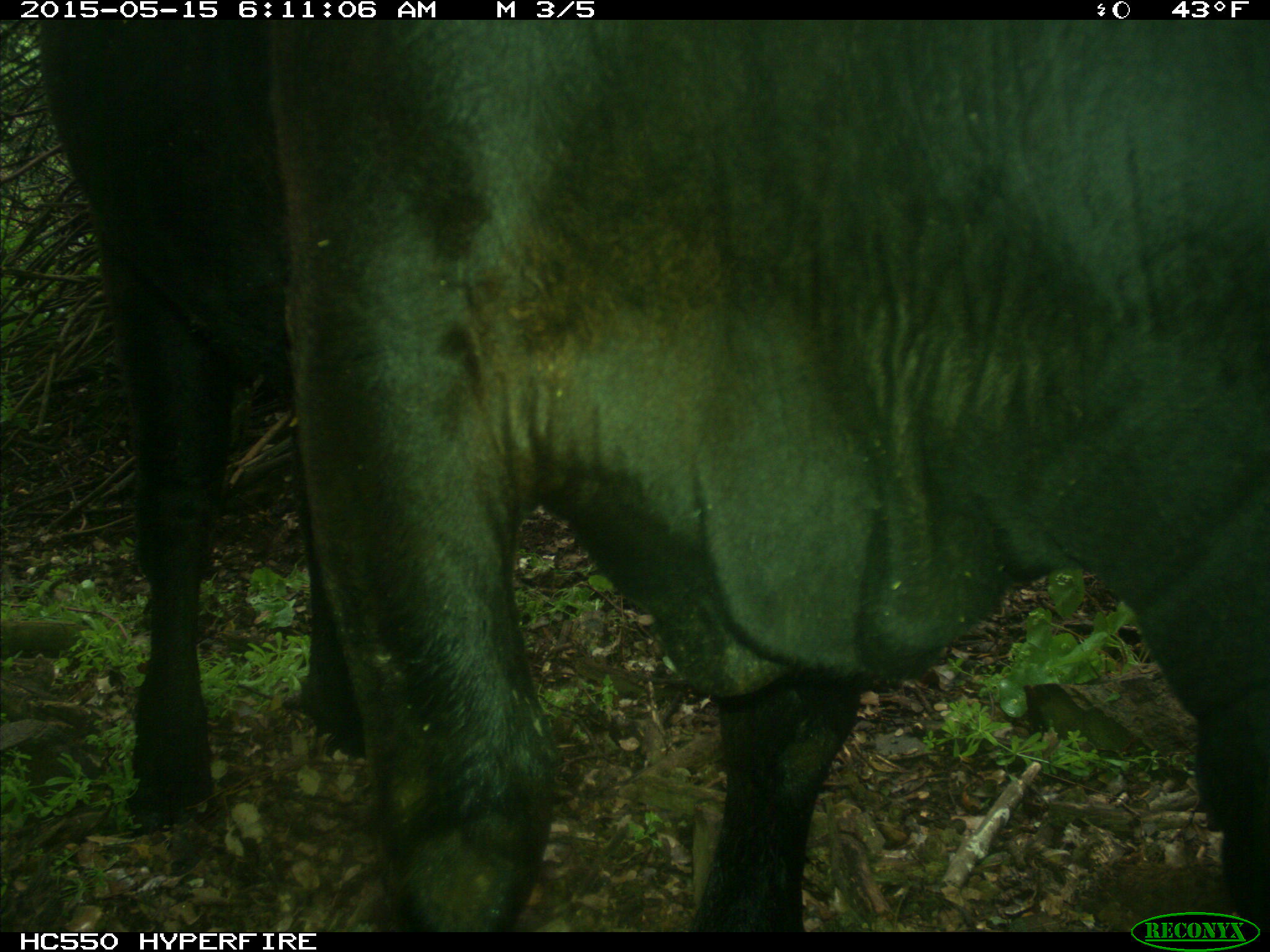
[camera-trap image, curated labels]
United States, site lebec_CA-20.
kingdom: Animalia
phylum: Chordata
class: Mammalia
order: Artiodactyla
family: Bovidae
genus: Bos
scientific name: Bos taurus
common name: domestic cow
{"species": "Bos taurus (domestic cow)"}